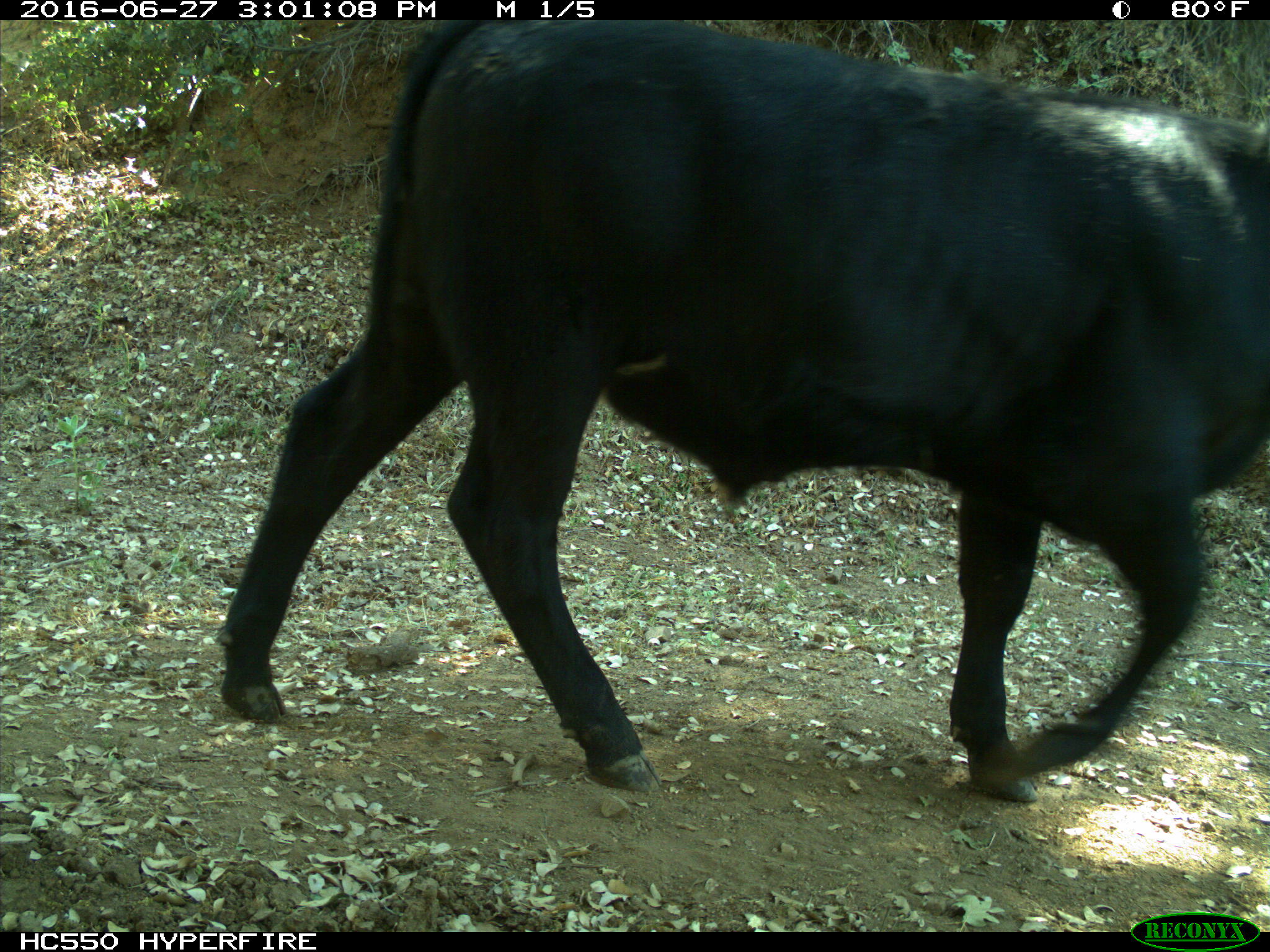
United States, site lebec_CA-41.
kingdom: Animalia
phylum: Chordata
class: Mammalia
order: Artiodactyla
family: Bovidae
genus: Bos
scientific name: Bos taurus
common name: domestic cow